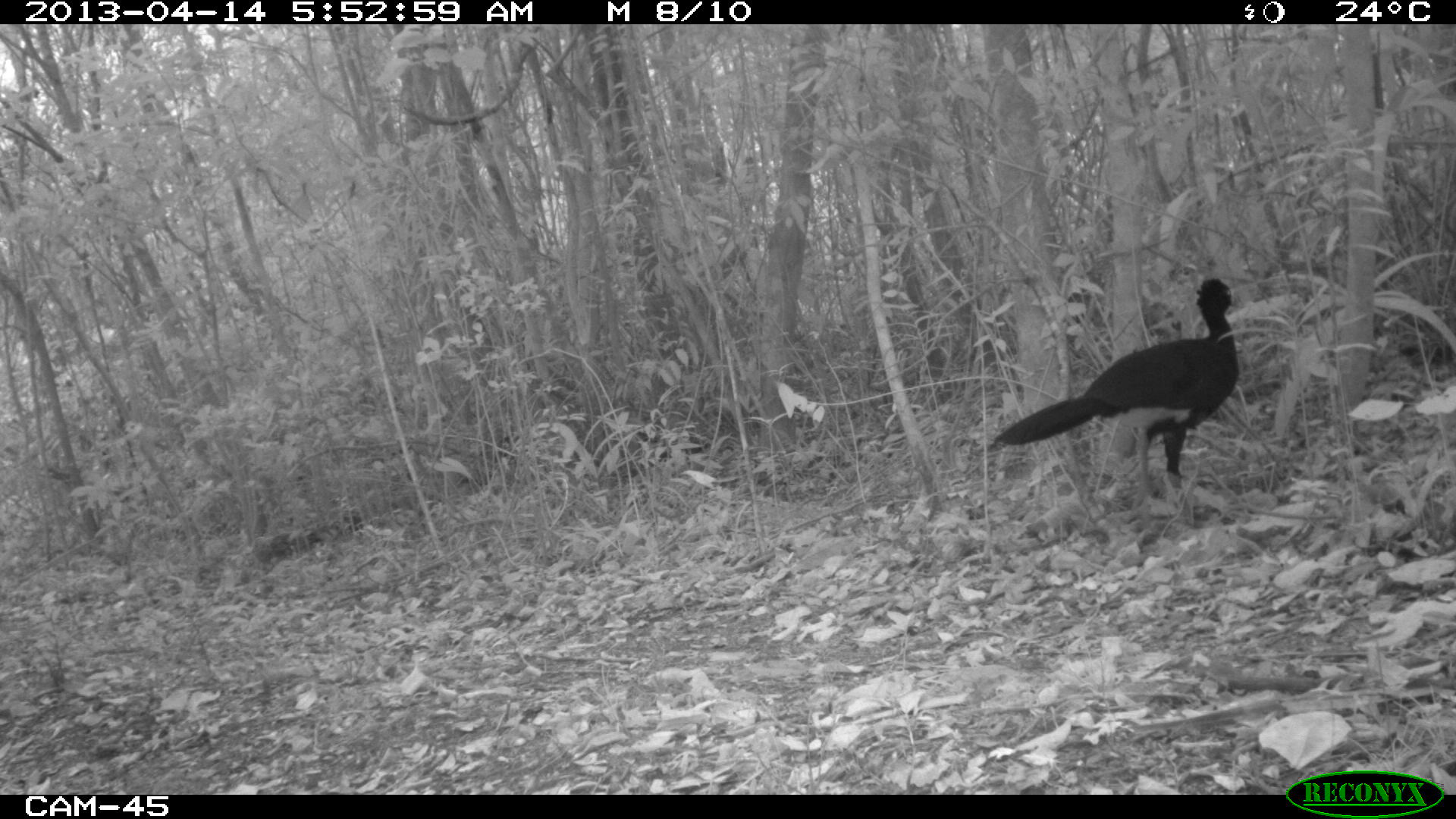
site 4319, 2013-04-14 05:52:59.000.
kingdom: Animalia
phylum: Chordata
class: Aves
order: Galliformes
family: Cracidae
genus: Crax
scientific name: Crax rubra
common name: great curassow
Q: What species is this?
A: Crax rubra (great curassow).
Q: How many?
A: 1.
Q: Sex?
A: Male.